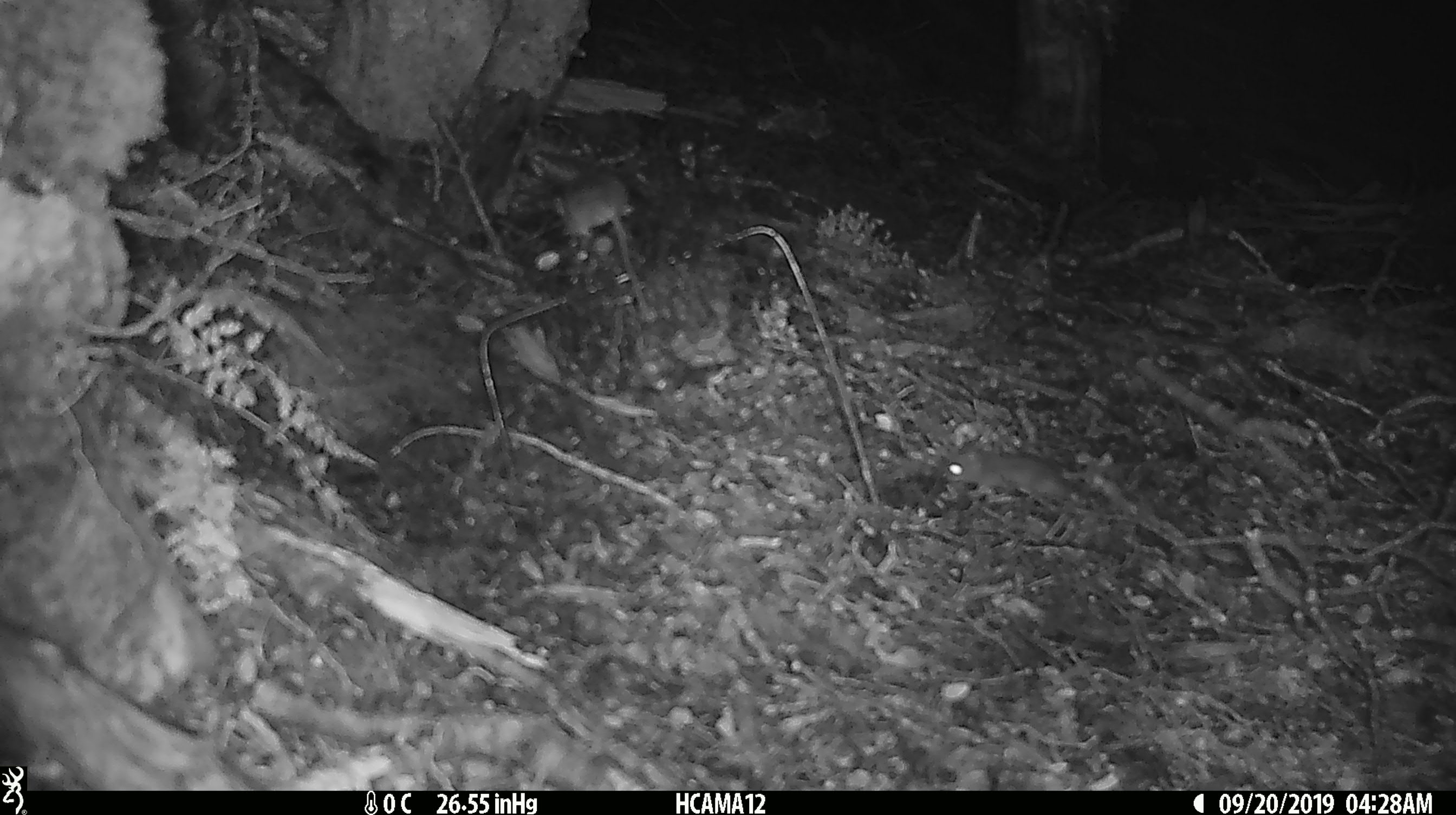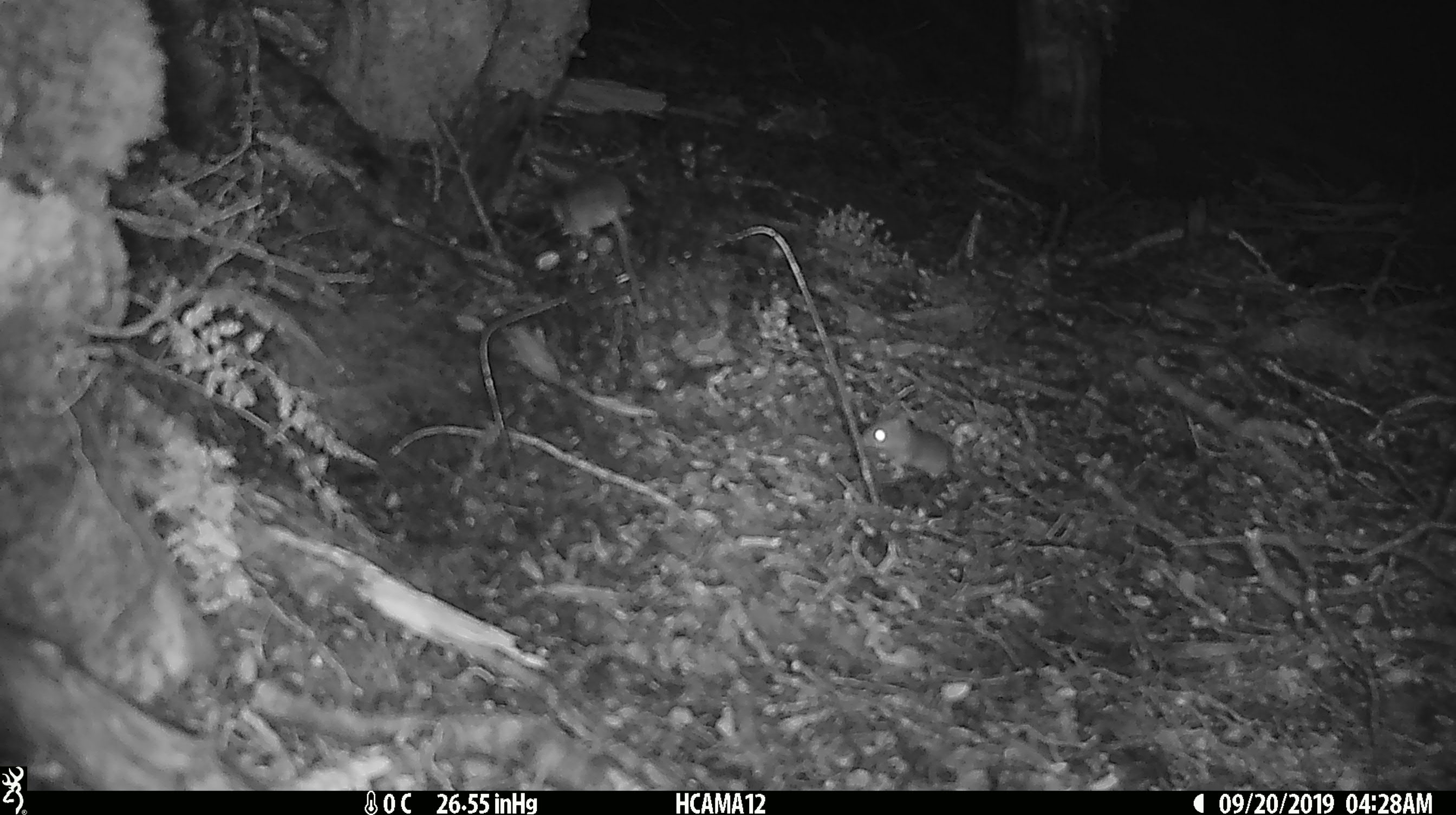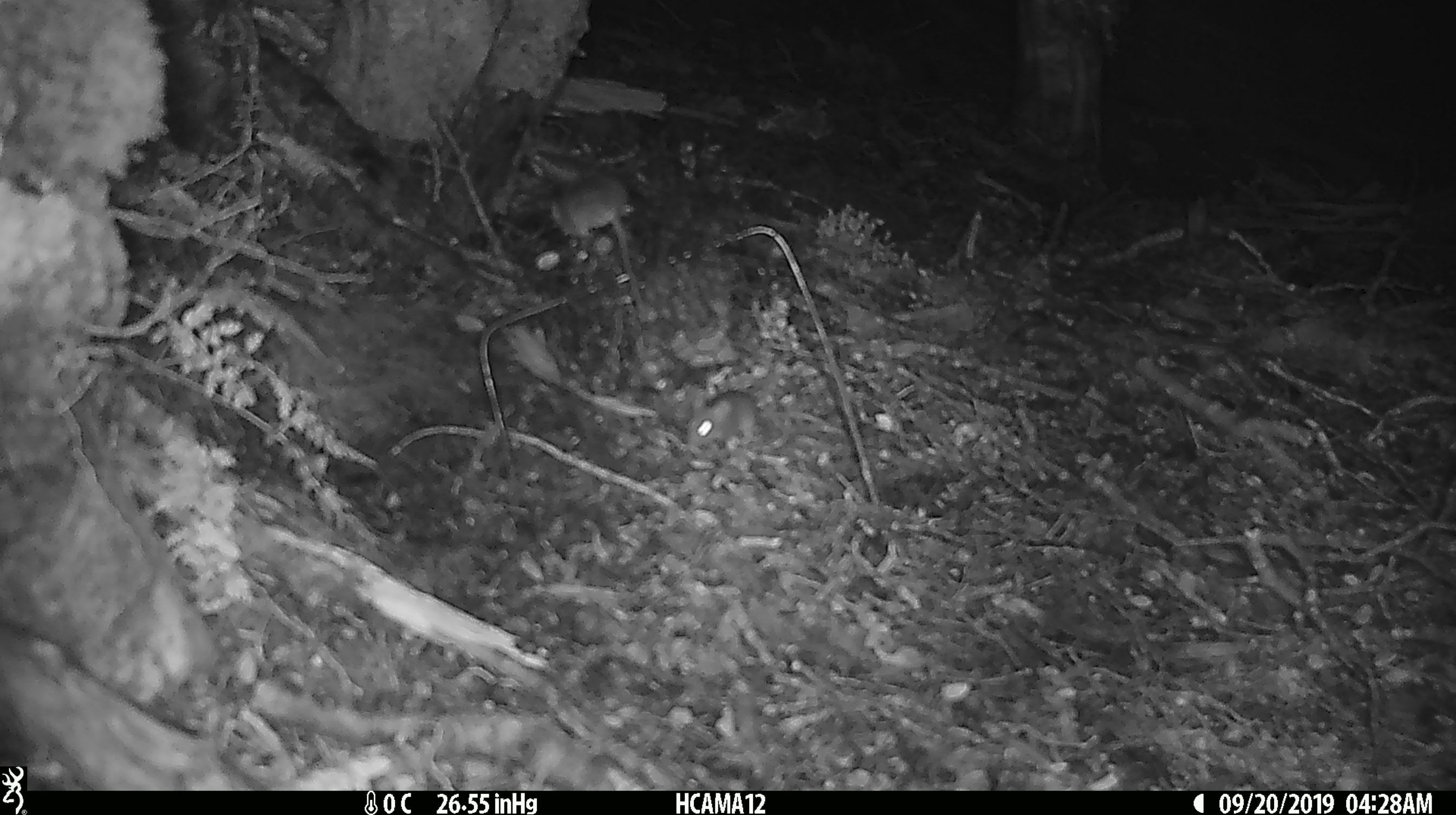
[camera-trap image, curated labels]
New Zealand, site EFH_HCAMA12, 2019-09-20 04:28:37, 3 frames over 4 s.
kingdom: Animalia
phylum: Chordata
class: Mammalia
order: Rodentia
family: Muridae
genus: Mus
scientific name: Mus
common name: mouse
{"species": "mouse (Mus)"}